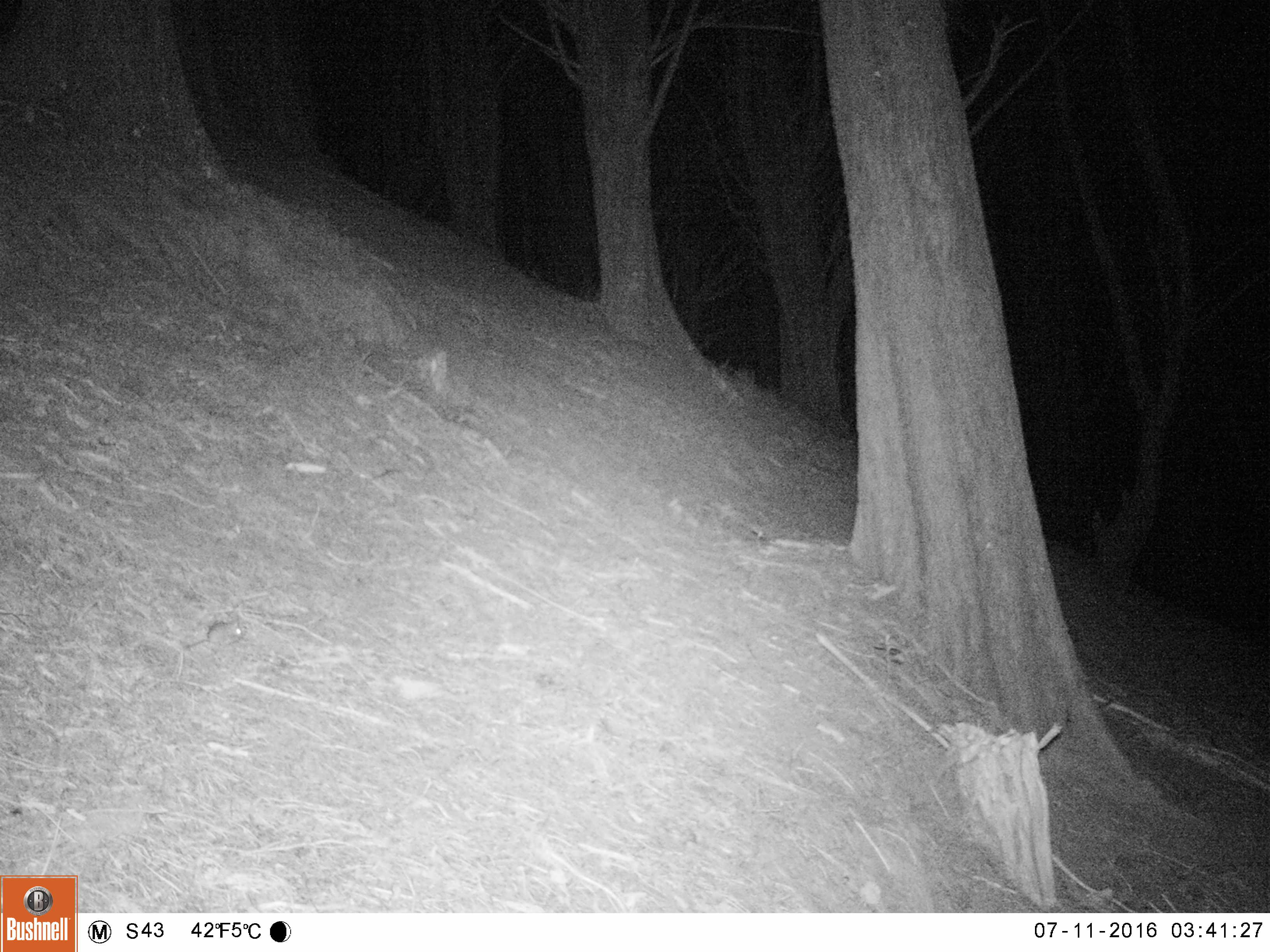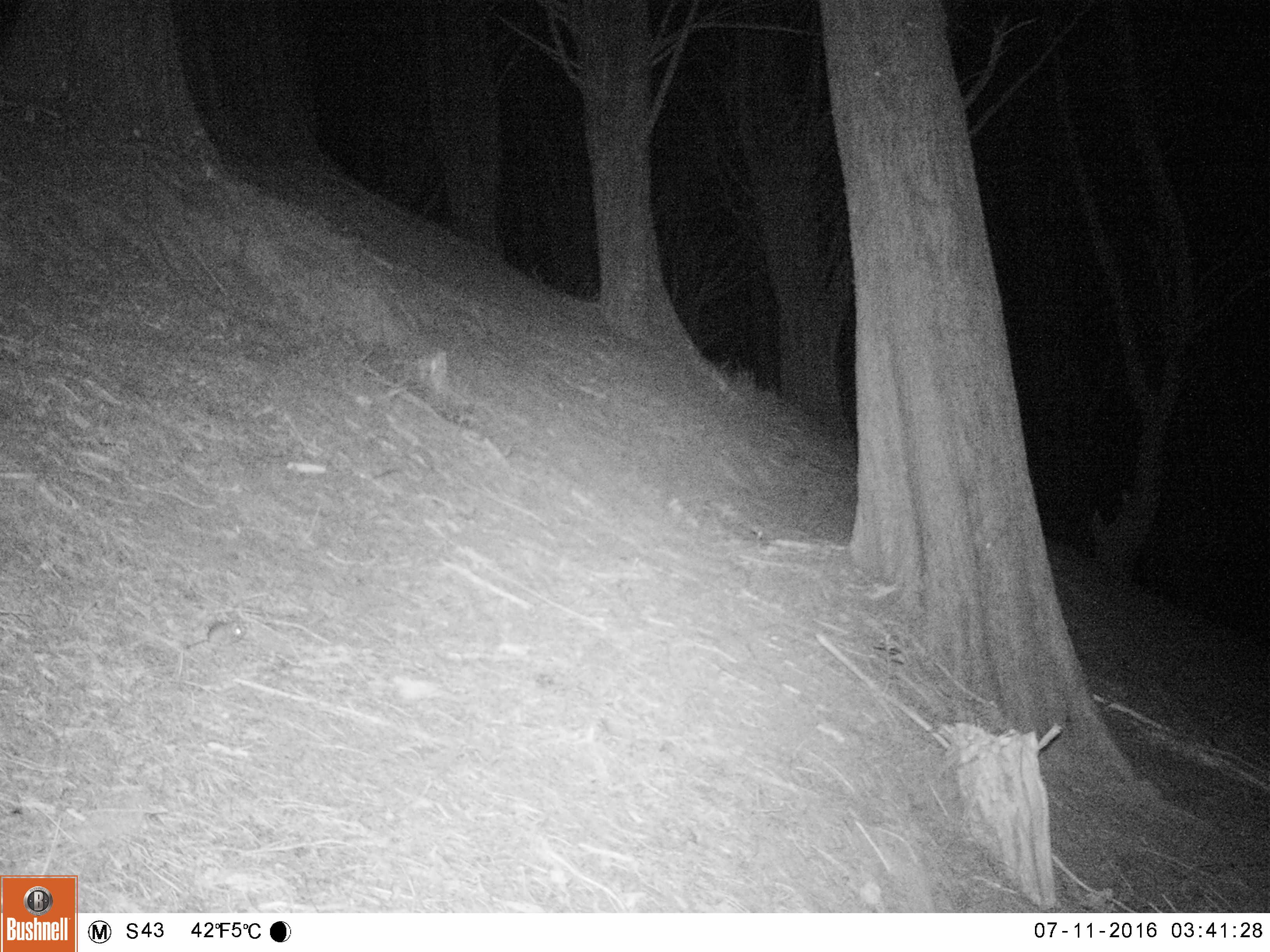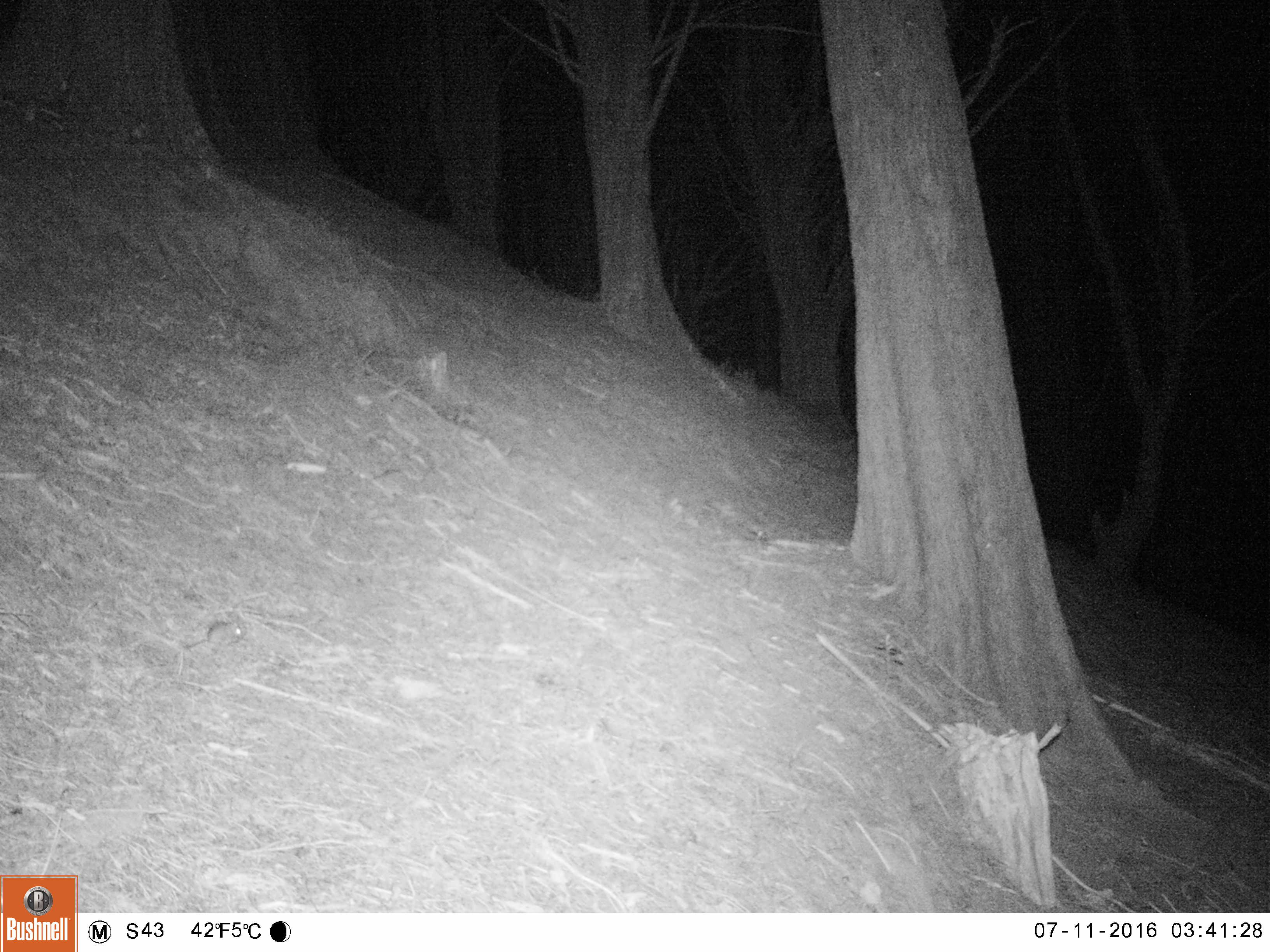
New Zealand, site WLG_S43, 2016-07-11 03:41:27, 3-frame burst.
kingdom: Animalia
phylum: Chordata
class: Mammalia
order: Rodentia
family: Muridae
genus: Mus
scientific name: Mus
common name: mouse